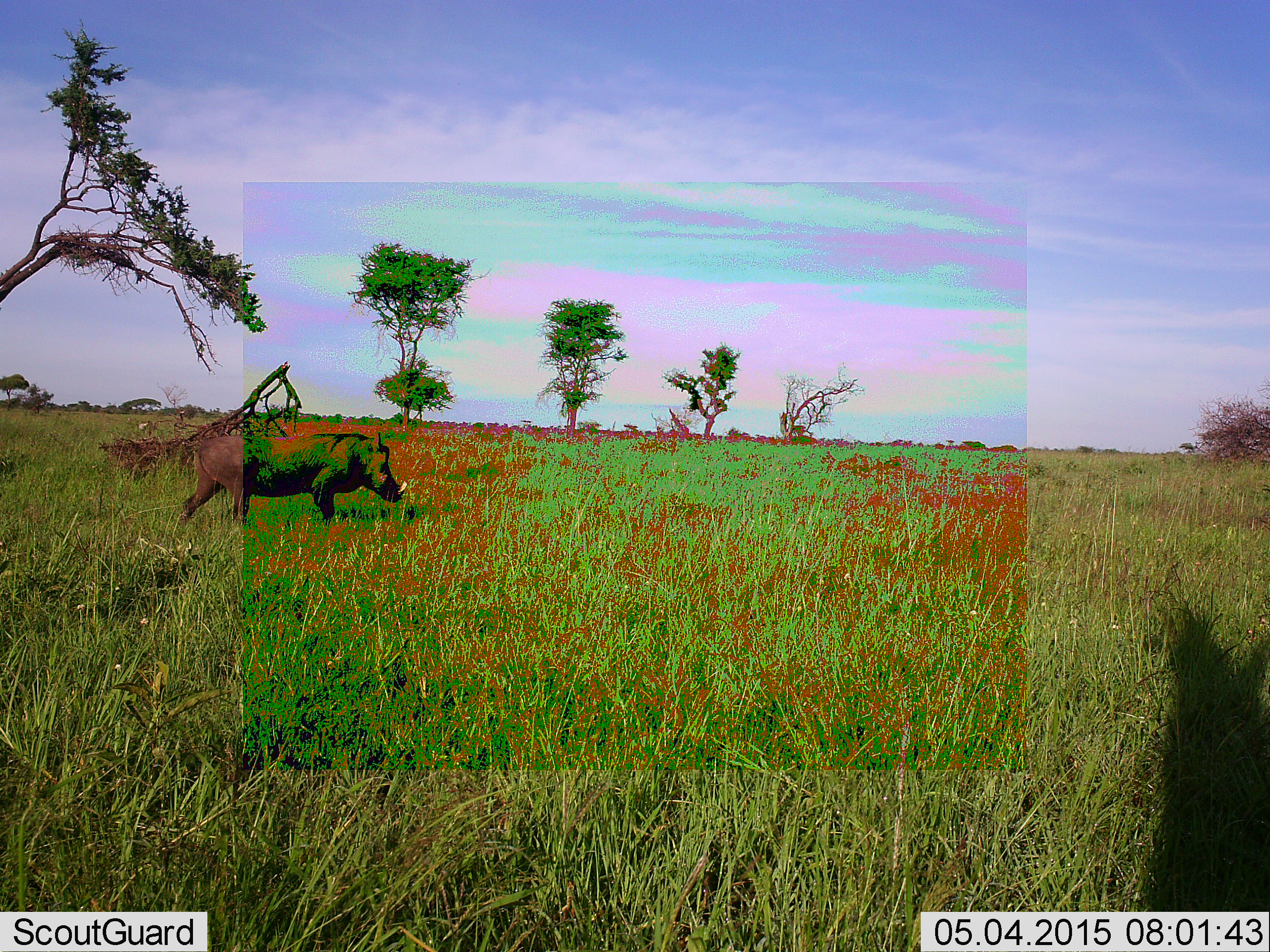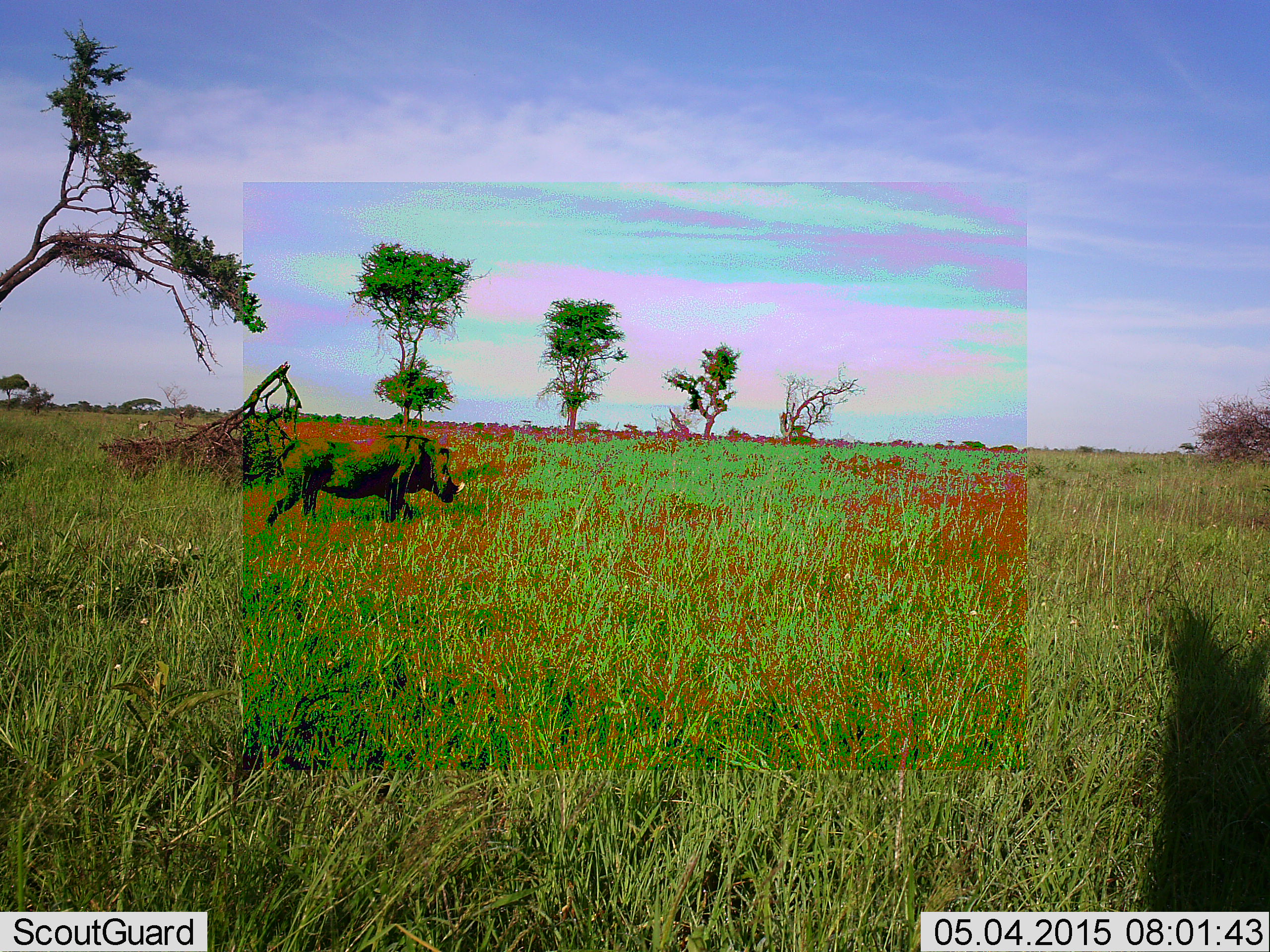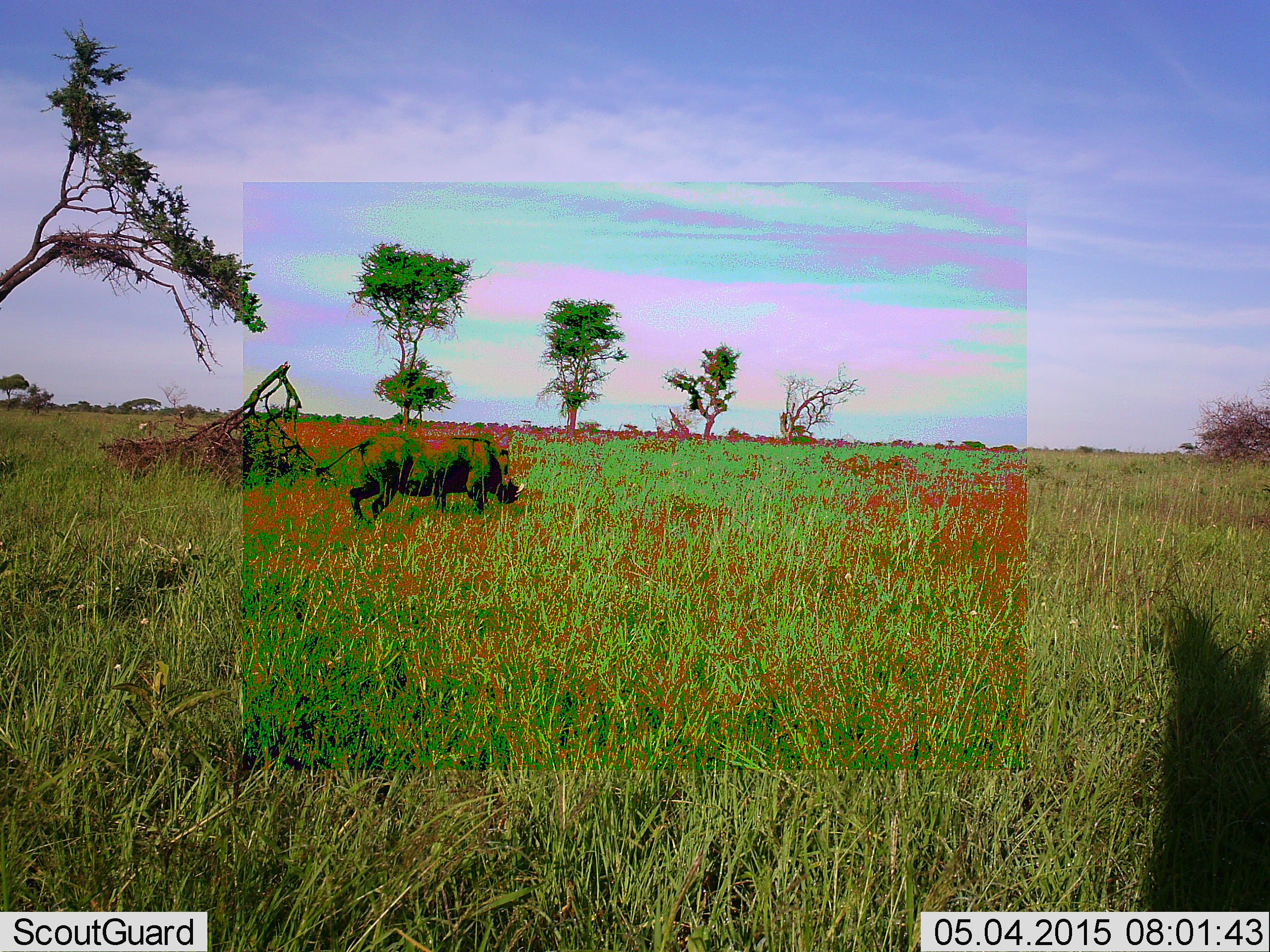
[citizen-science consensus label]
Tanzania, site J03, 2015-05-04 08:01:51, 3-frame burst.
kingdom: Animalia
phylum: Chordata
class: Mammalia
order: Artiodactyla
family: Suidae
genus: Phacochoerus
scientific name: Phacochoerus africanus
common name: warthog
Warthog (Phacochoerus africanus), count 1. Behavior (volunteer vote fractions): standing 0%, resting 0%, moving 100%, interacting 0%. Young present (vote fraction): 0%. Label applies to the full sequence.